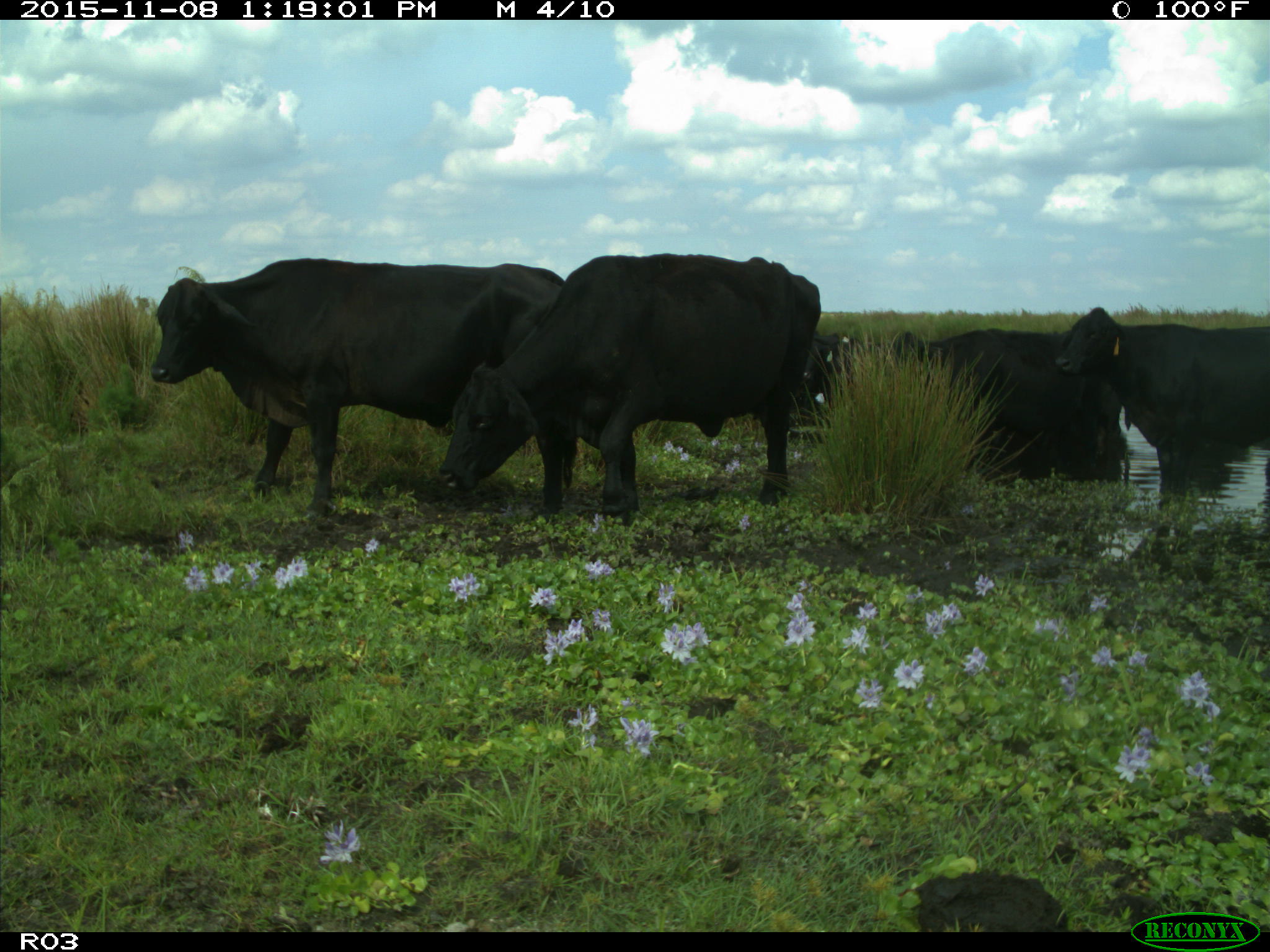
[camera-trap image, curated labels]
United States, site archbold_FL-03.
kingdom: Animalia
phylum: Chordata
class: Mammalia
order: Artiodactyla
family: Bovidae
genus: Bos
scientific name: Bos taurus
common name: domestic cow